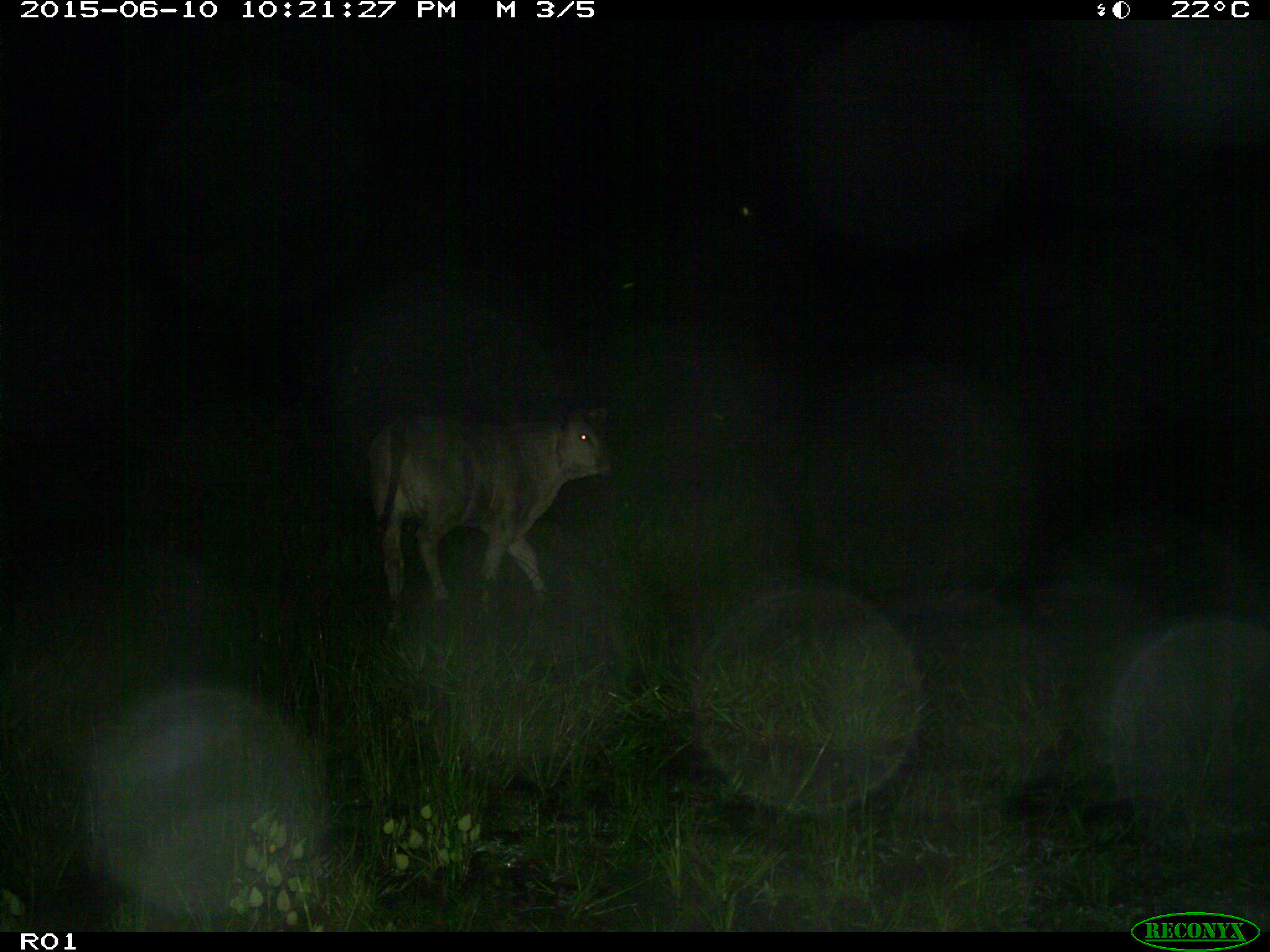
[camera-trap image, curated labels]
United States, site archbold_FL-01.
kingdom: Animalia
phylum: Chordata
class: Mammalia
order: Artiodactyla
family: Bovidae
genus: Bos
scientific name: Bos taurus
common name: domestic cow